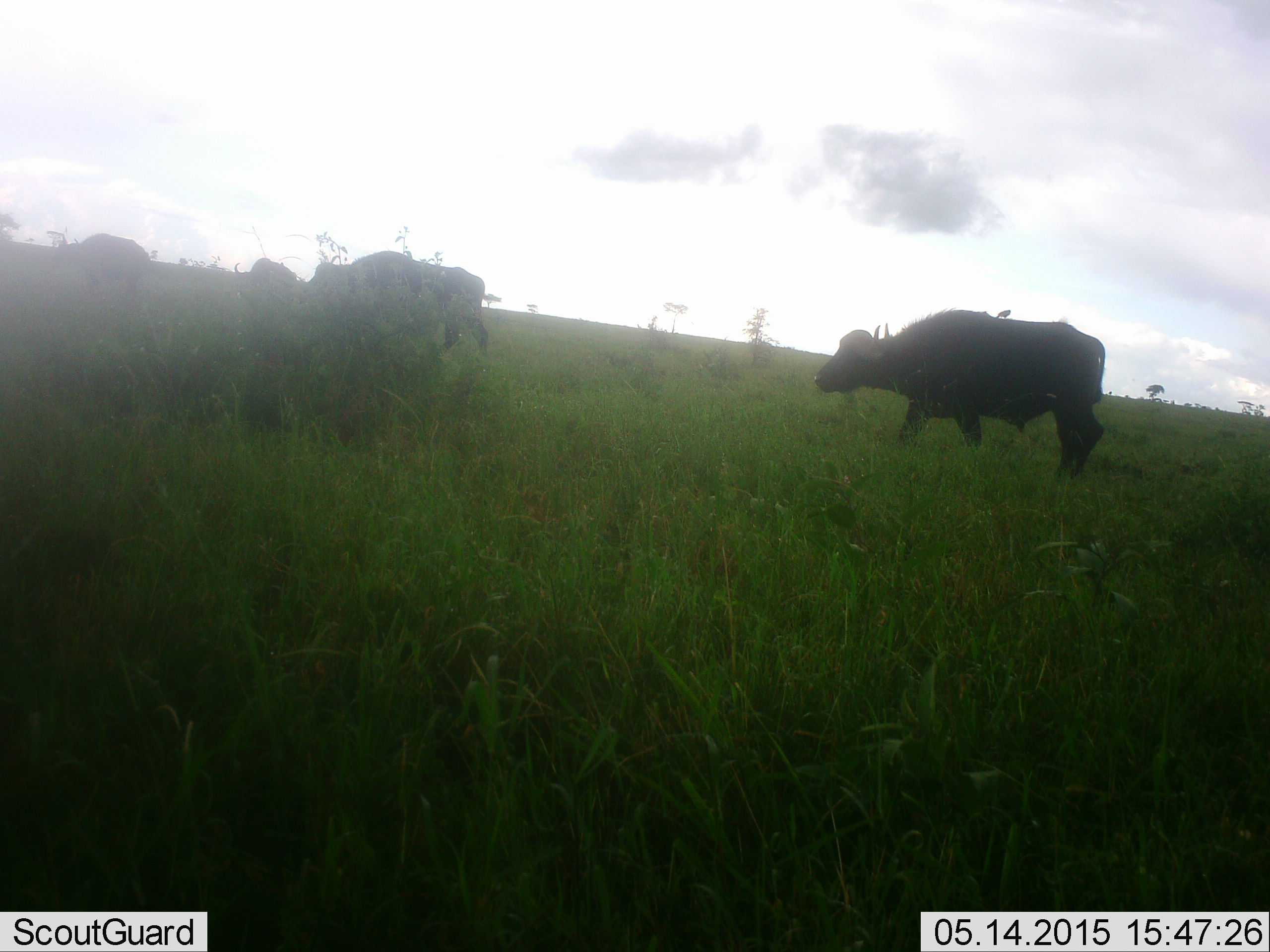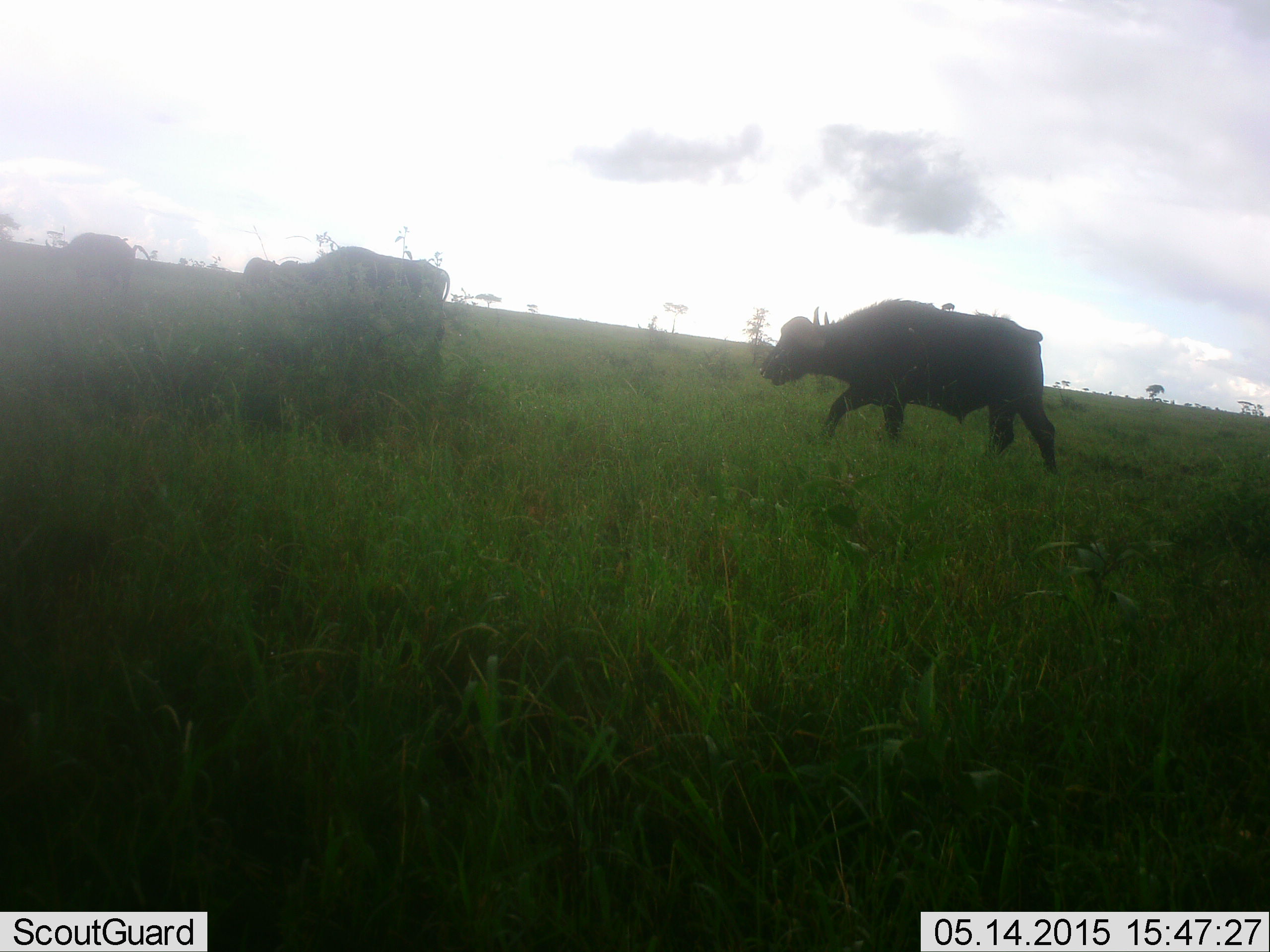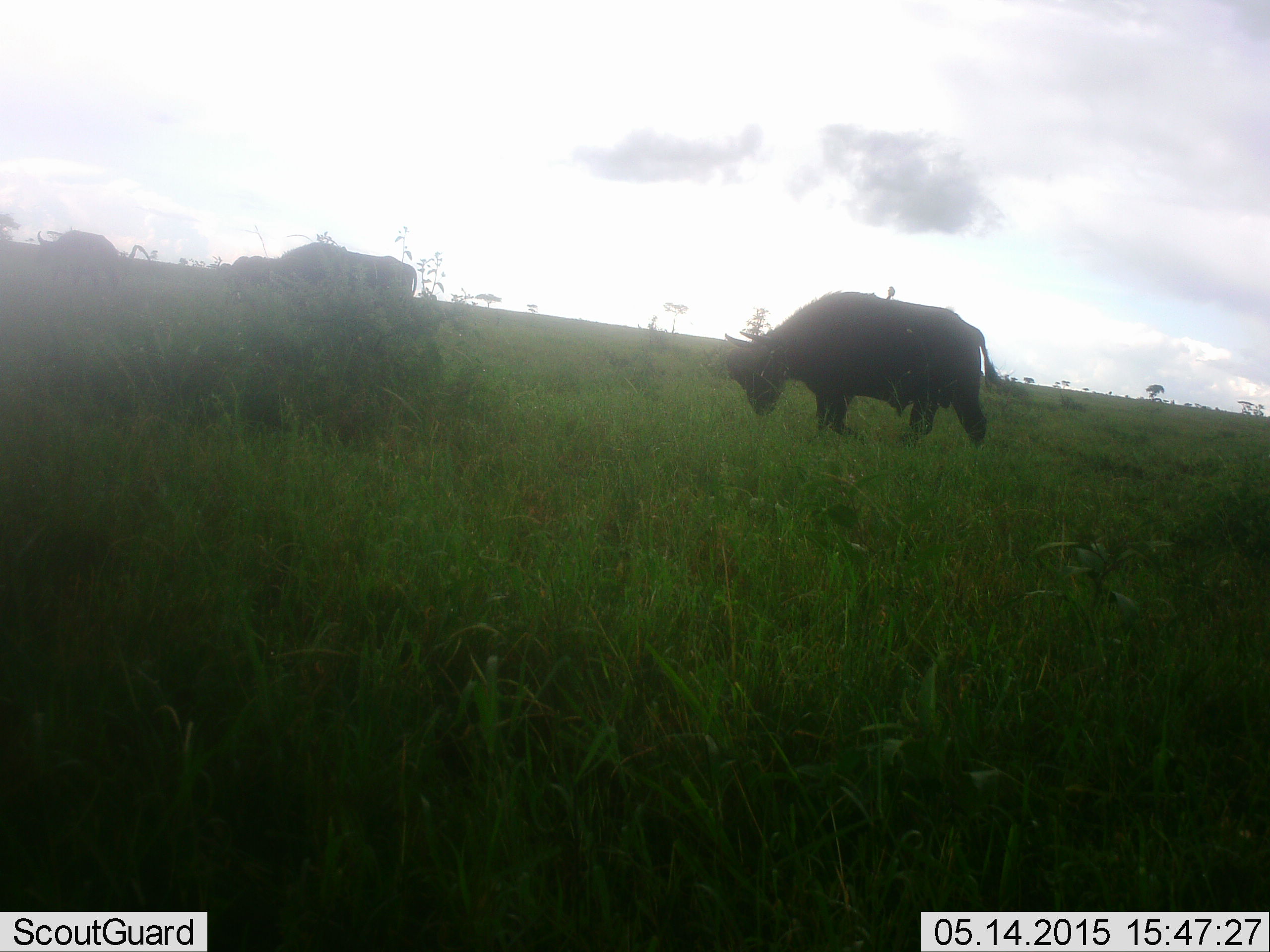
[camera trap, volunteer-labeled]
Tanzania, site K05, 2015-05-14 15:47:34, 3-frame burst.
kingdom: Animalia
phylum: Chordata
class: Mammalia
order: Artiodactyla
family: Bovidae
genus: Syncerus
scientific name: Syncerus caffer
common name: cape buffalo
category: buffalo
Buffalo (cape buffalo) (Syncerus caffer), count 4. Behavior (volunteer vote fractions): standing 25%, resting 0%, moving 100%, interacting 0%. Young present (vote fraction): 0%. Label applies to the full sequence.